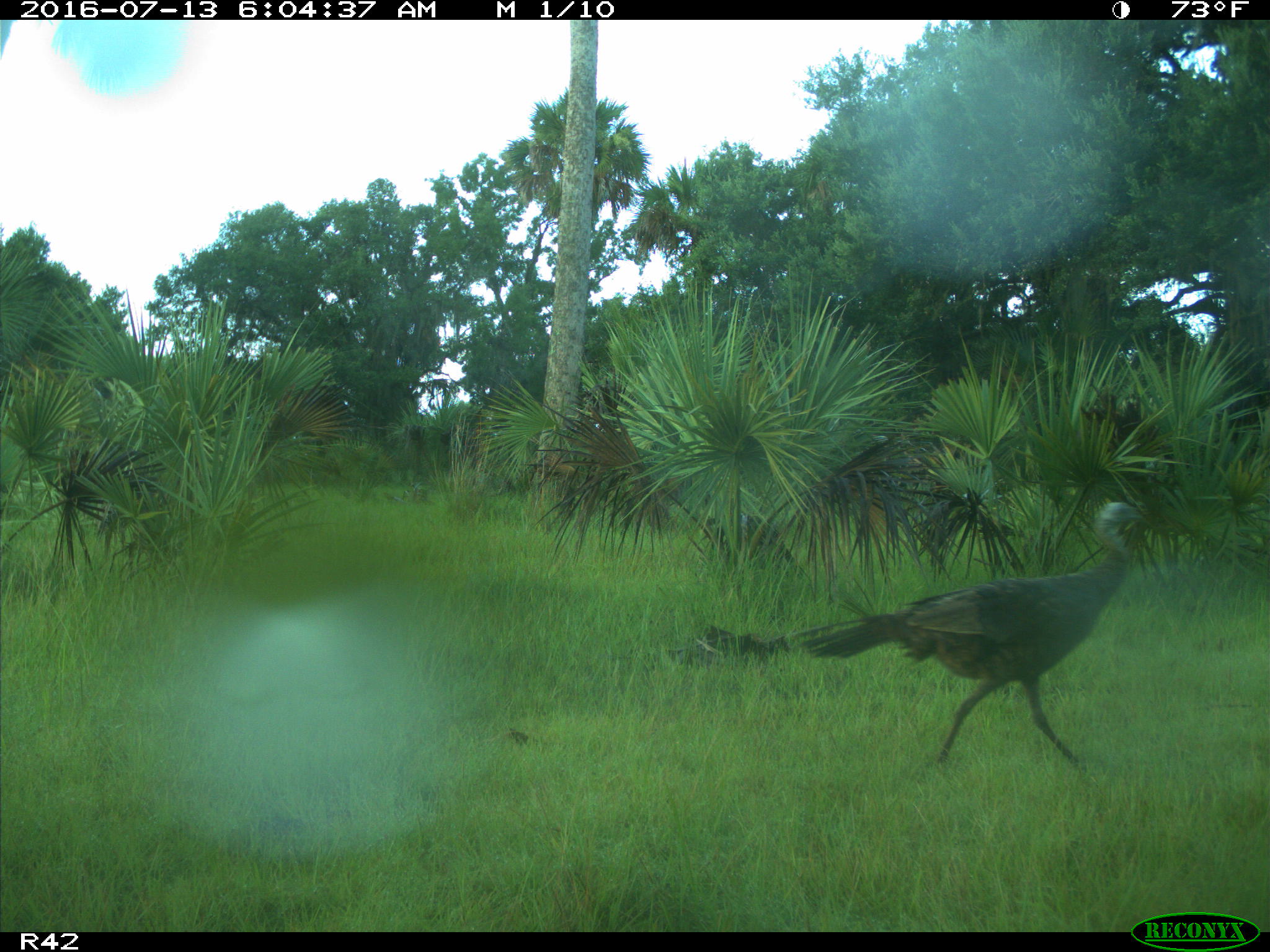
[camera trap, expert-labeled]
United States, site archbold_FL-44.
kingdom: Animalia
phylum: Chordata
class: Aves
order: Galliformes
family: Phasianidae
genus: Meleagris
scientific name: Meleagris gallopavo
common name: wild turkey